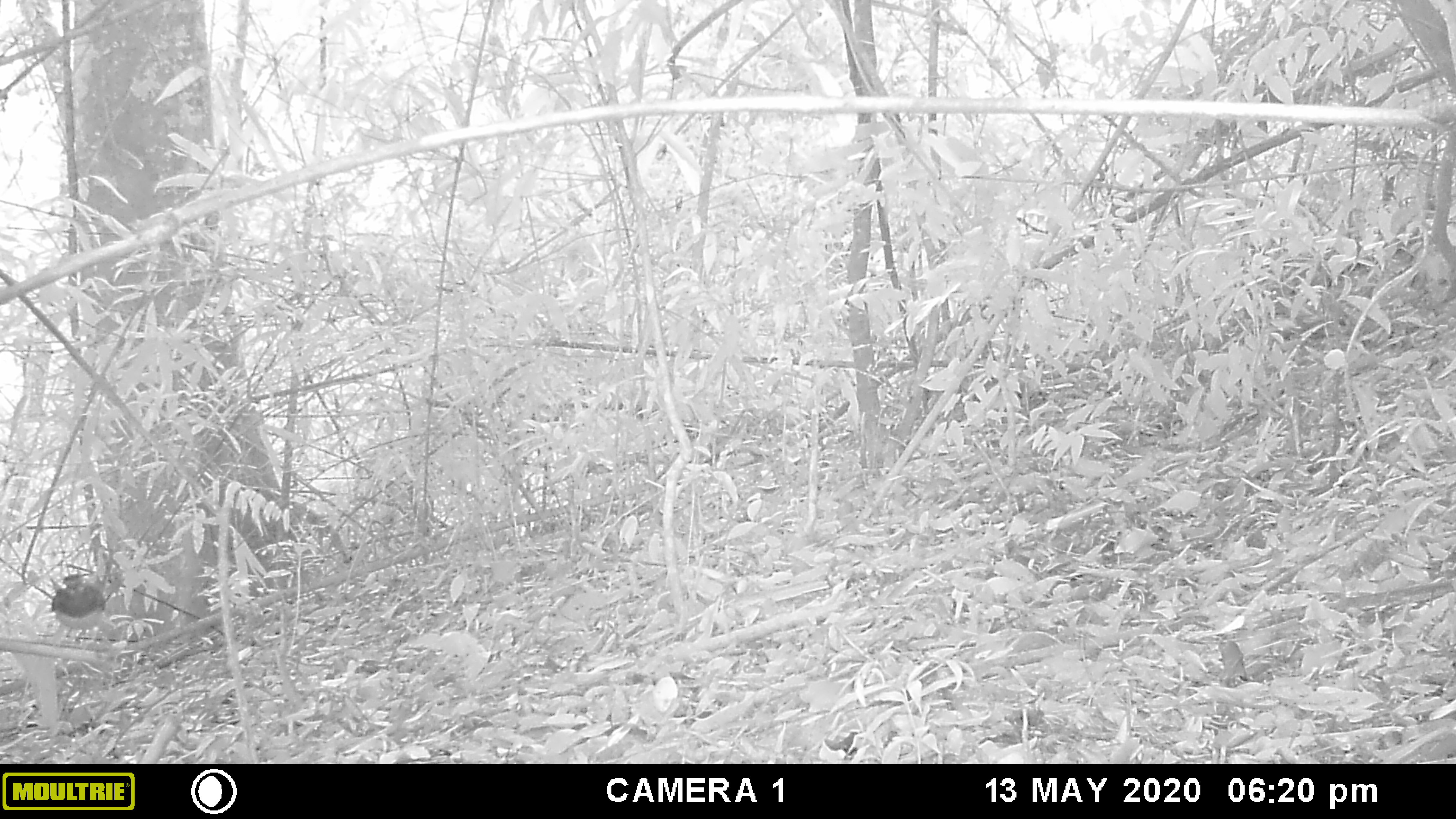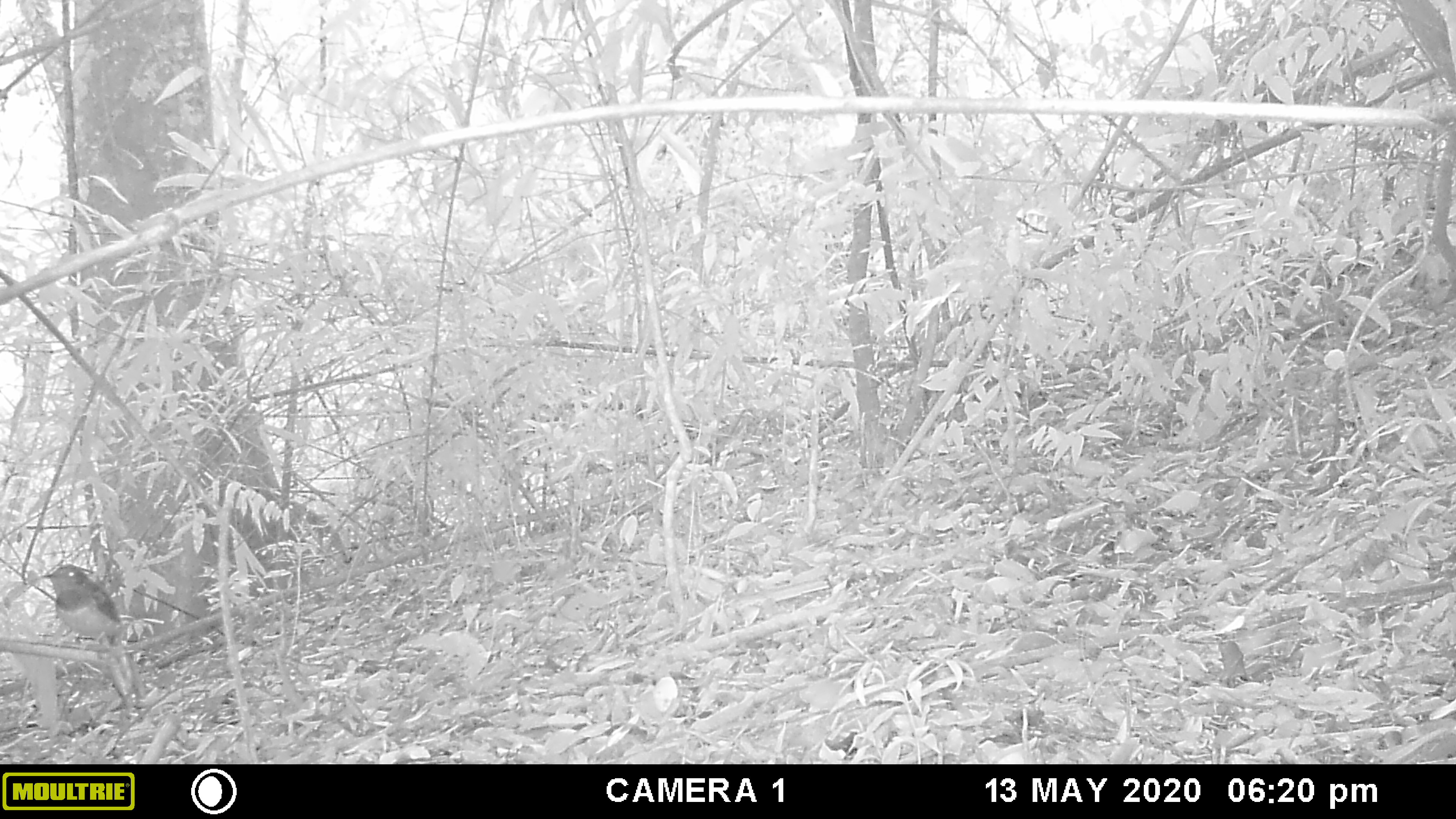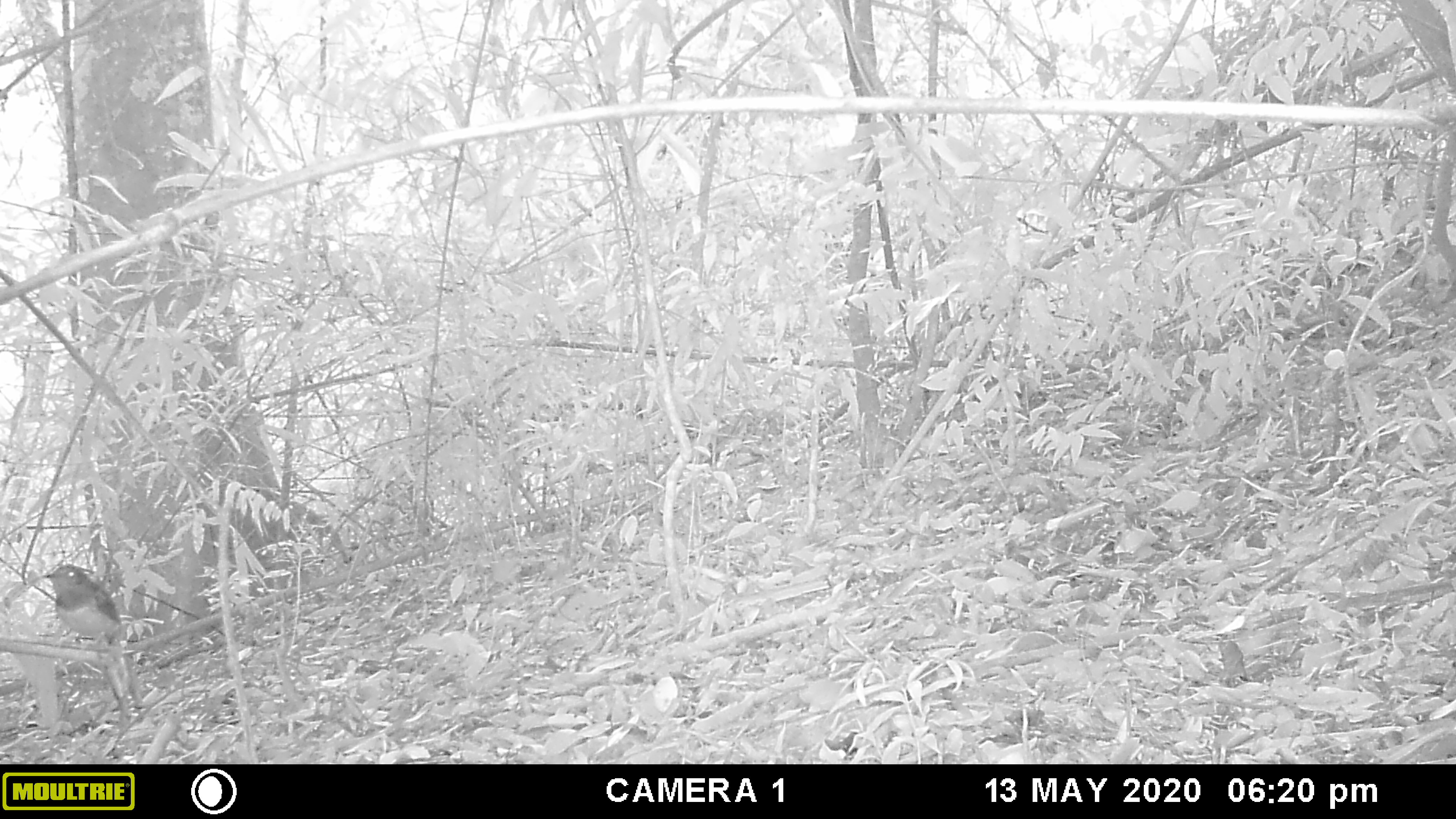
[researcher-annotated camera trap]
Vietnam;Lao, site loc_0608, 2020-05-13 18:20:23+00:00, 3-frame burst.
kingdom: Animalia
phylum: Chordata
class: Aves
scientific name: Aves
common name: bird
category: unidentified bird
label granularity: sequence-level